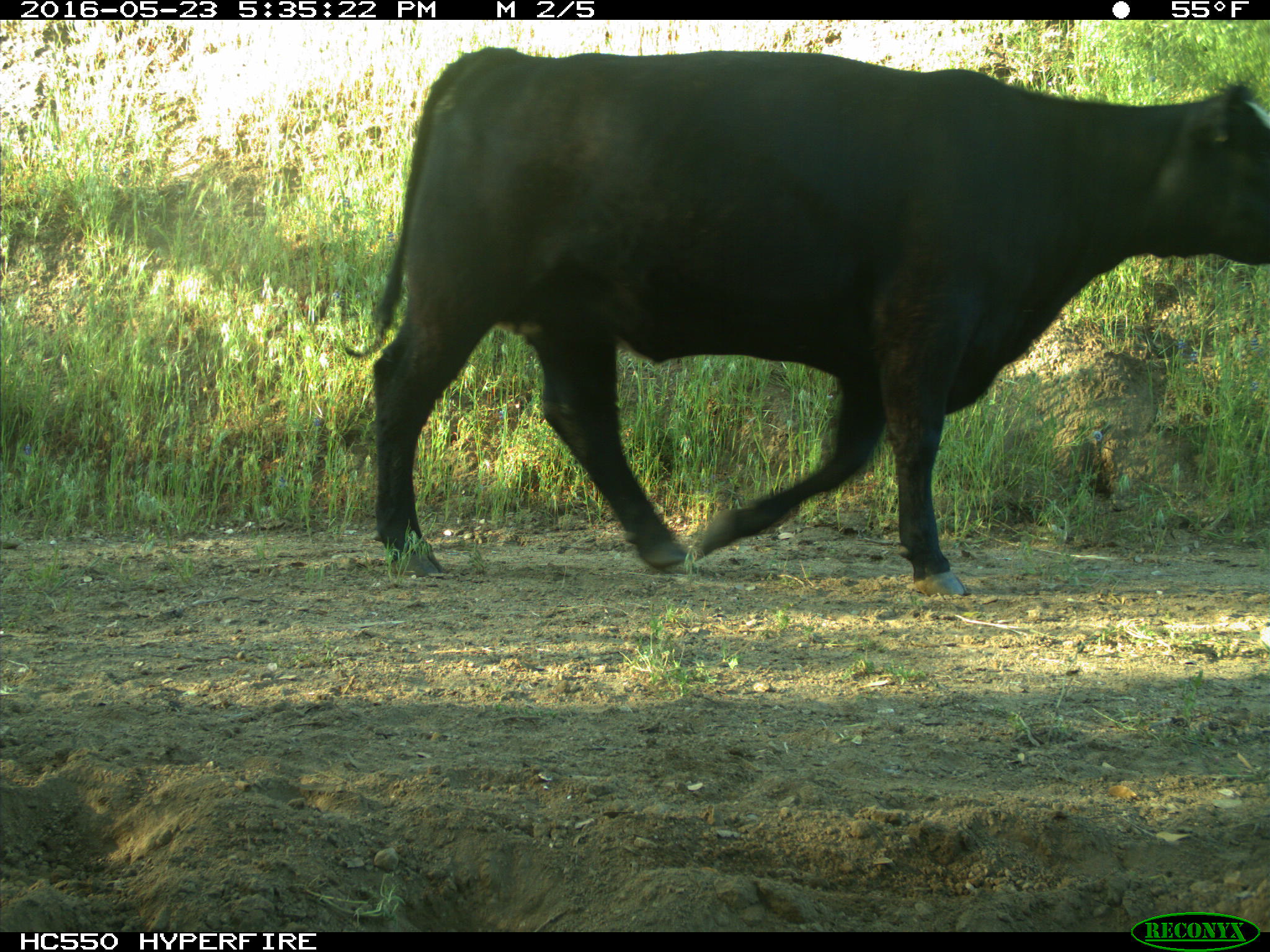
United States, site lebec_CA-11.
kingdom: Animalia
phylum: Chordata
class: Mammalia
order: Artiodactyla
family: Bovidae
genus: Bos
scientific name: Bos taurus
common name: domestic cow